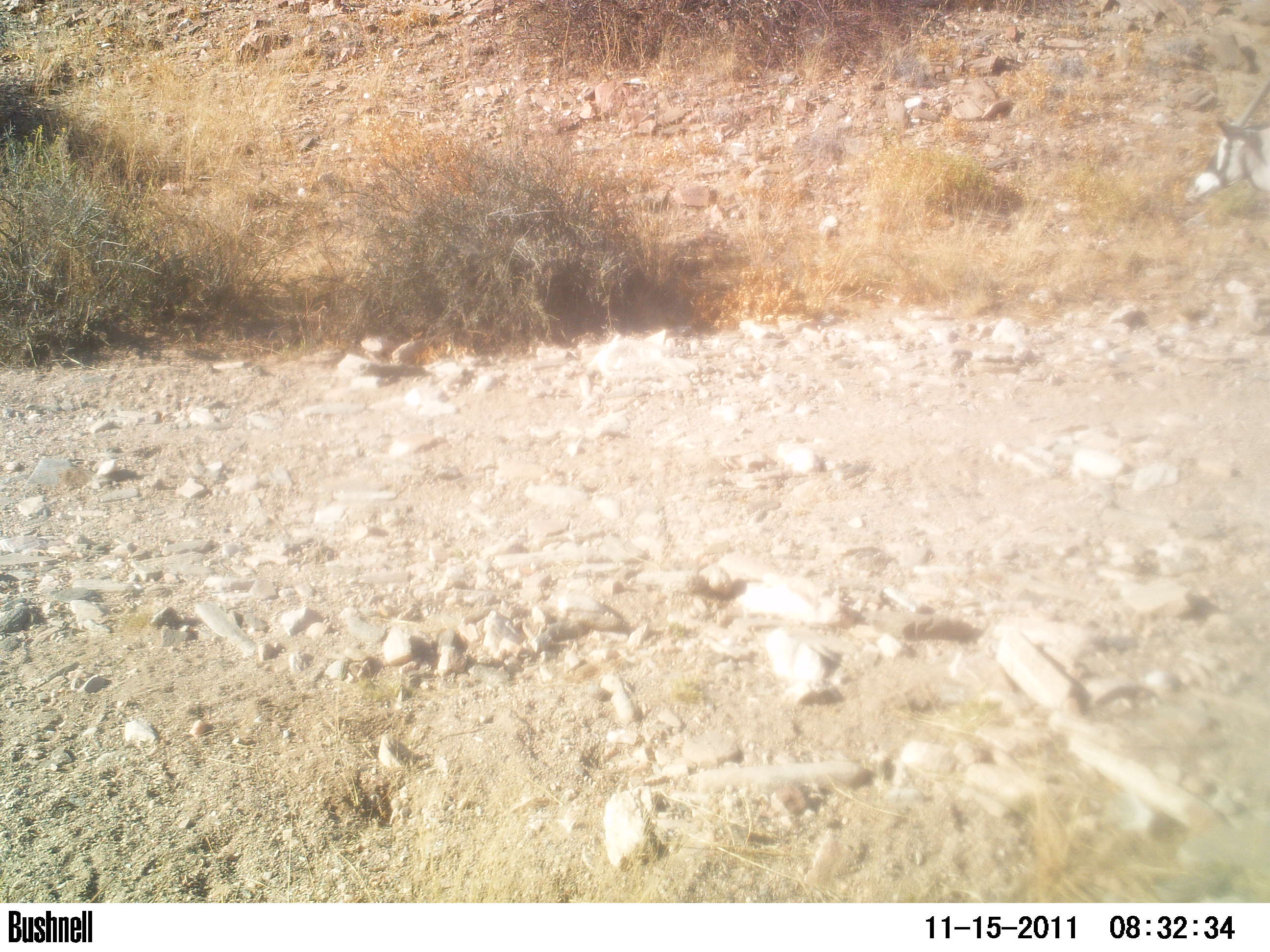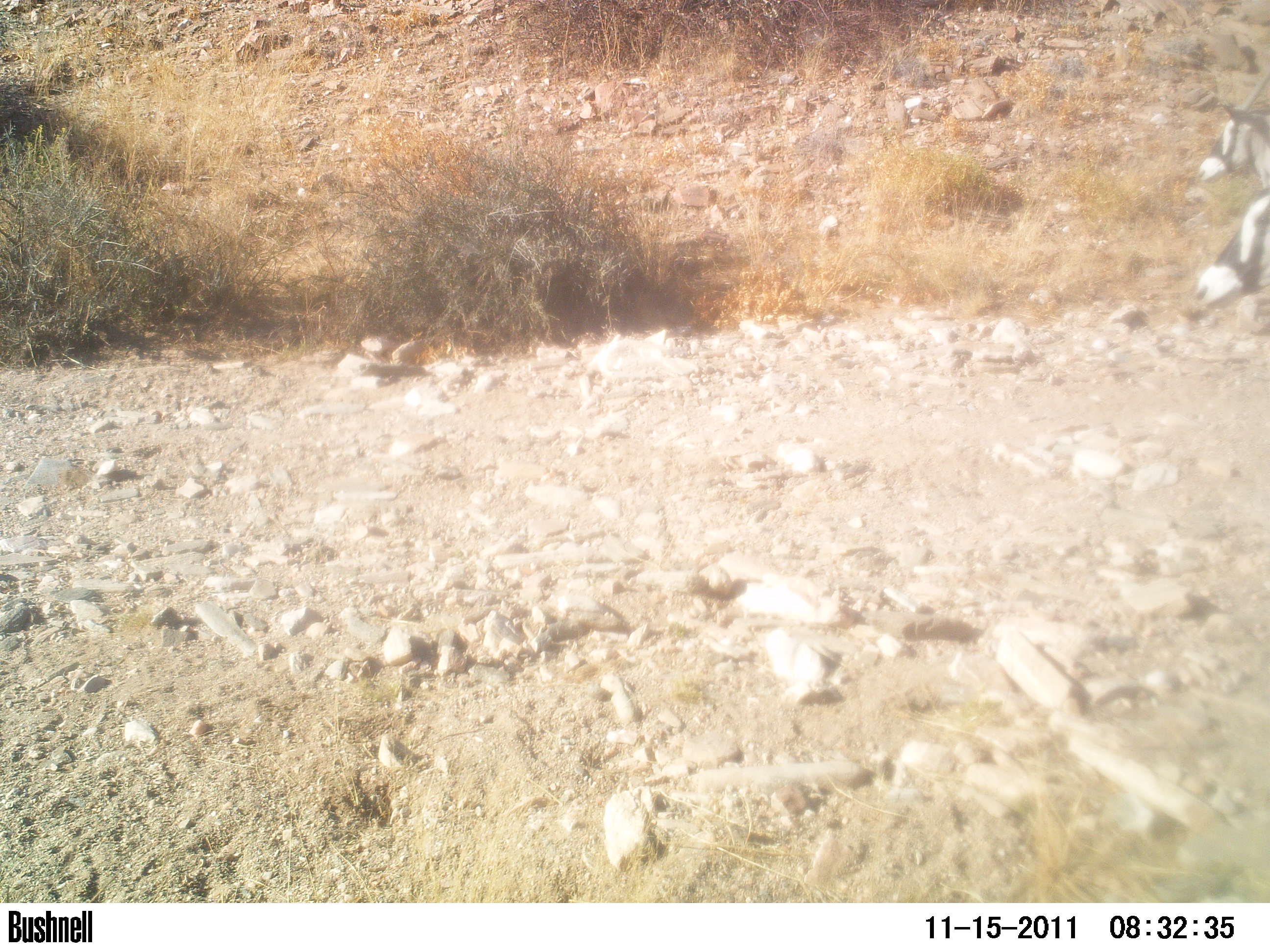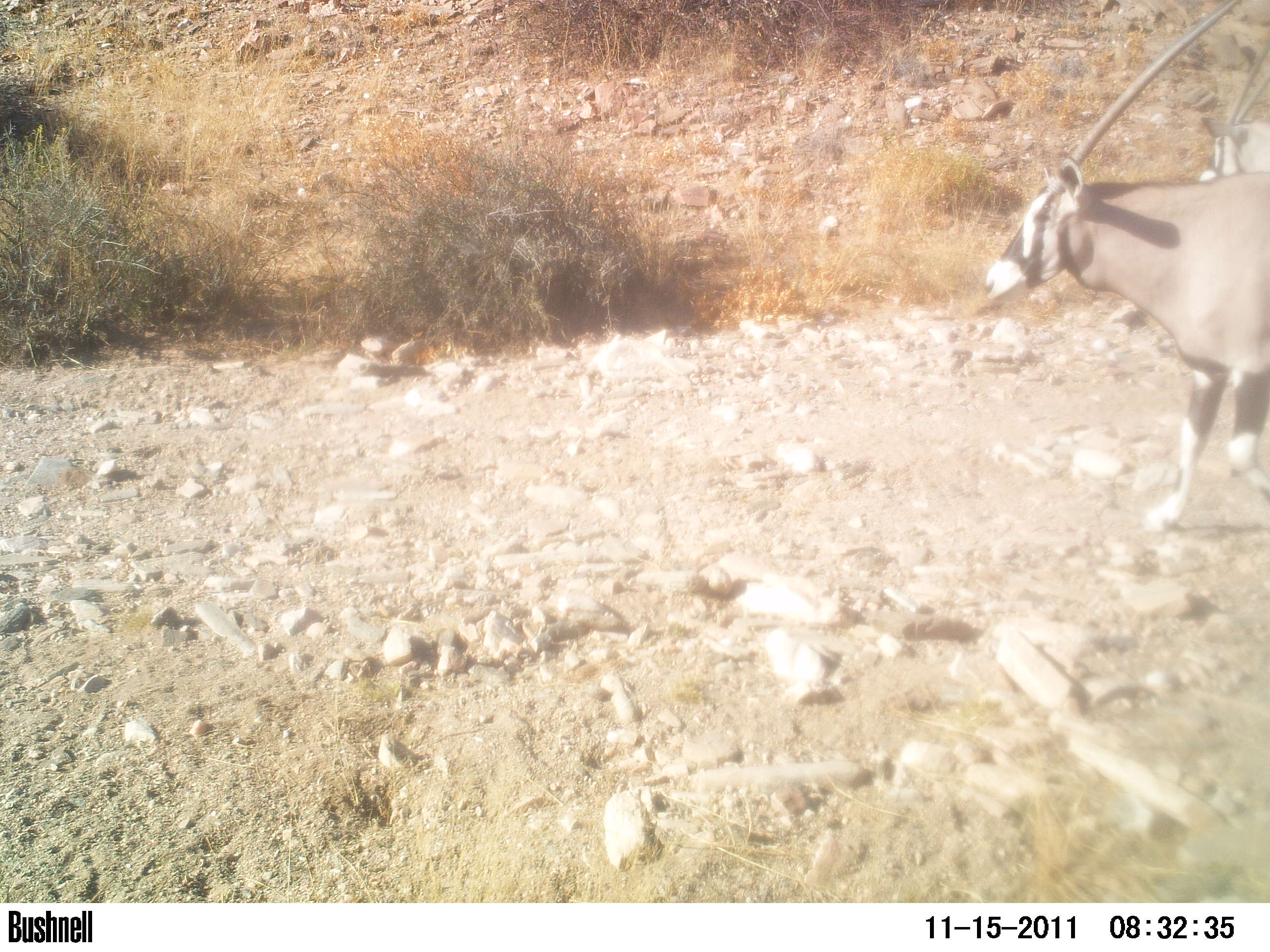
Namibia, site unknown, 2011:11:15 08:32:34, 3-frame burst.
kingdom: Animalia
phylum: Chordata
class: Mammalia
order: Artiodactyla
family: Bovidae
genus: Oryx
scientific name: Oryx gazella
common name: gemsbok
Oryx gazella (gemsbok).